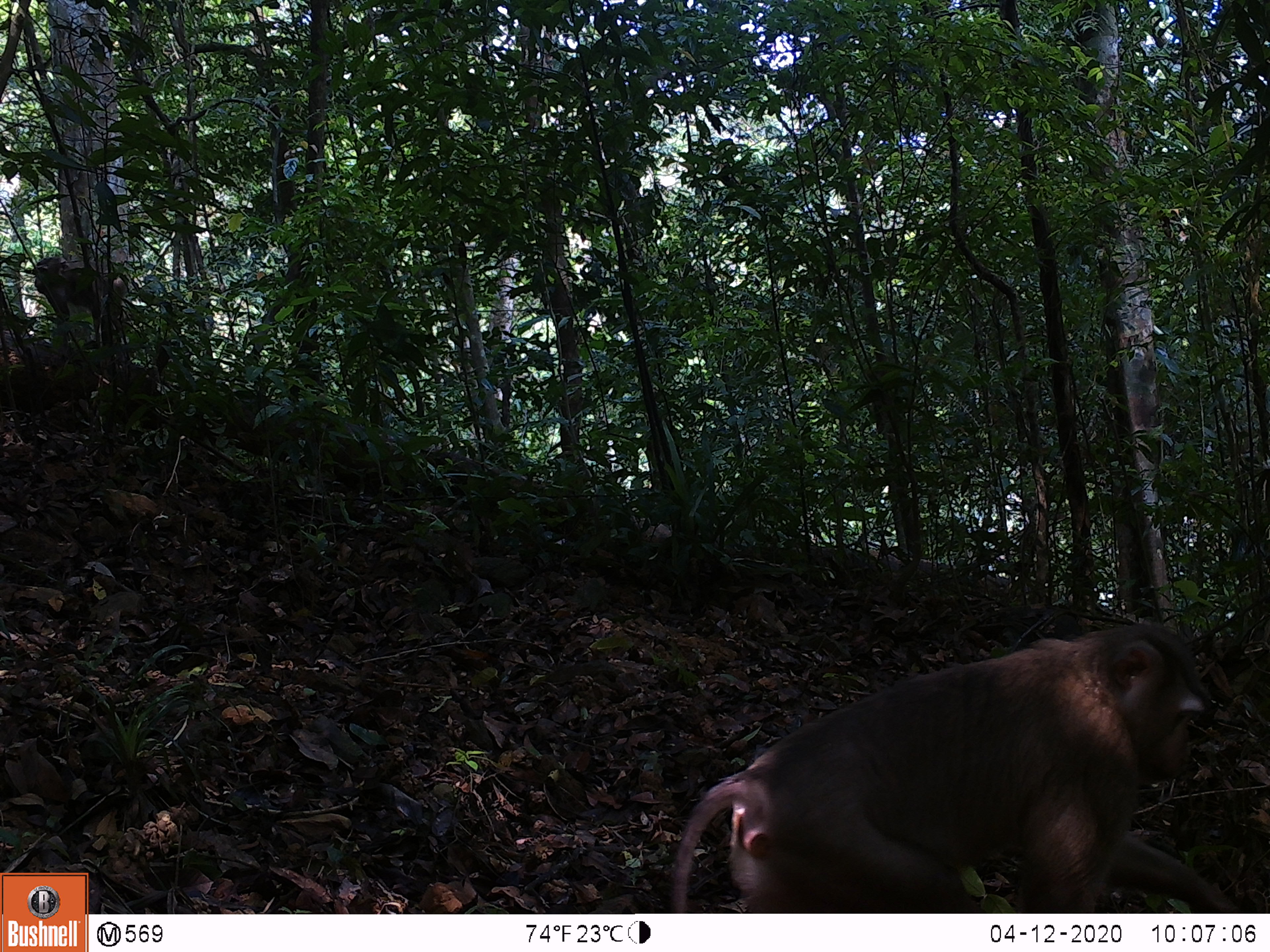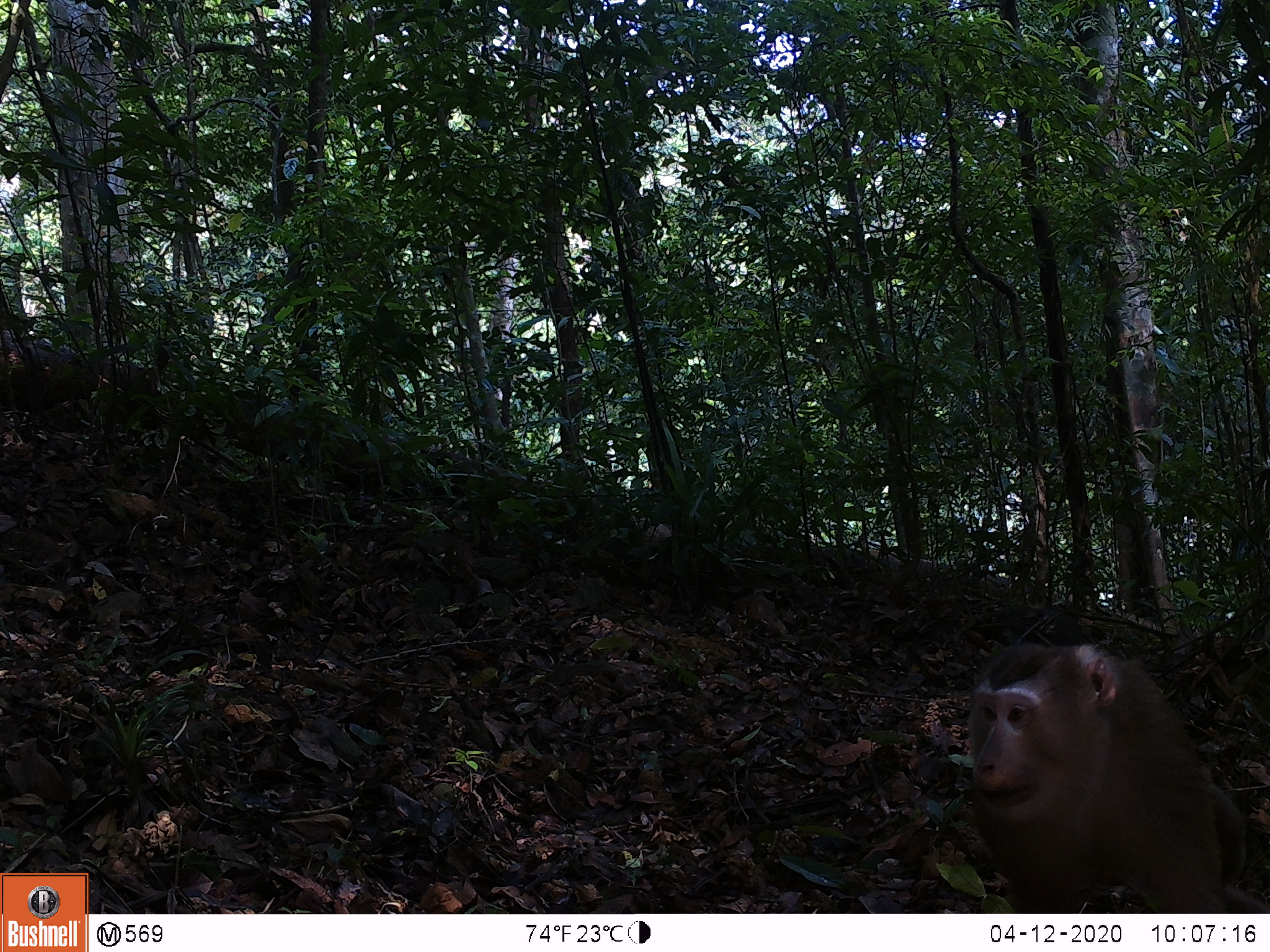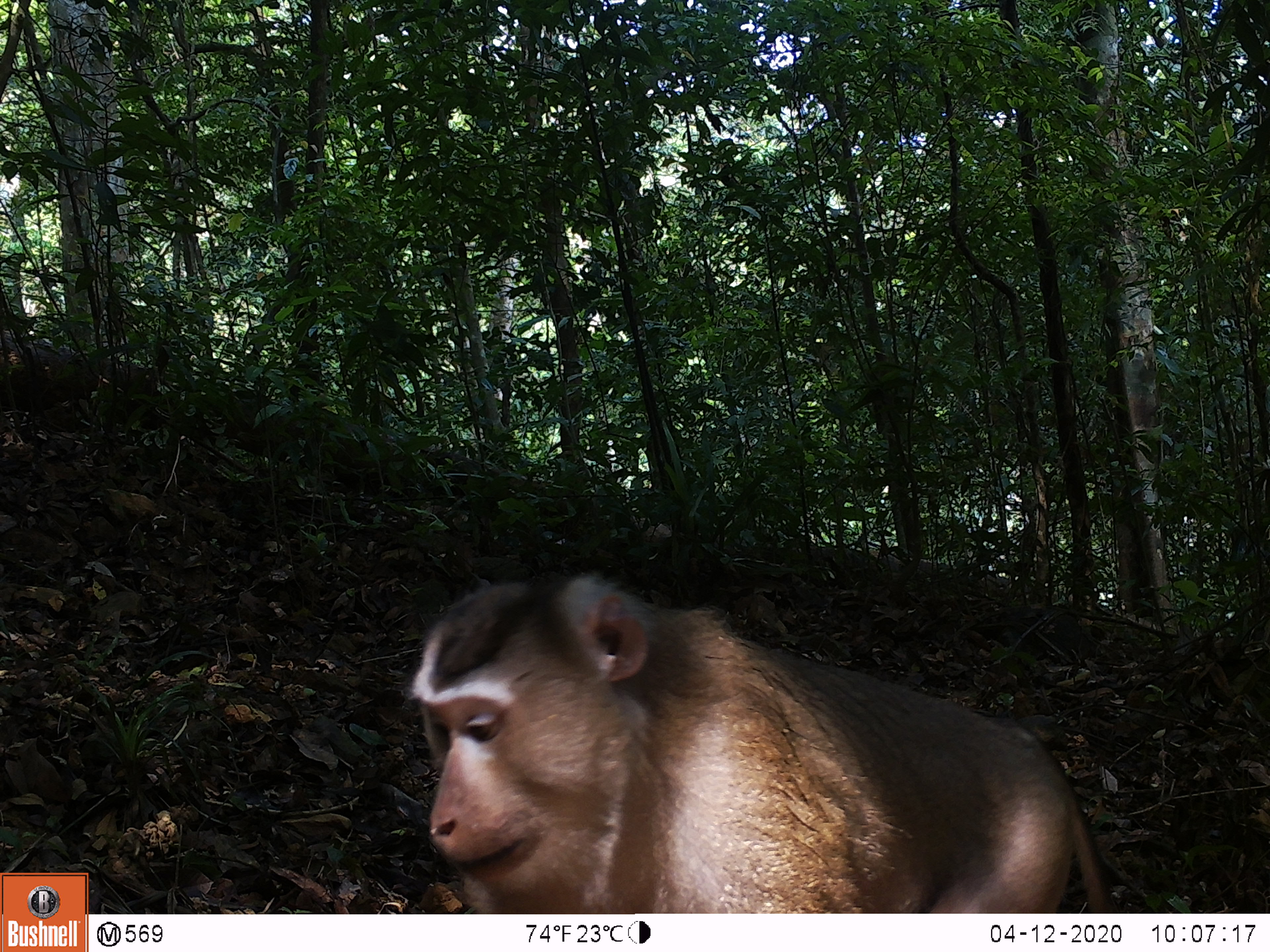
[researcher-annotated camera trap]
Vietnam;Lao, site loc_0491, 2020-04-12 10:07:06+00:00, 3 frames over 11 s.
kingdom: Animalia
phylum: Chordata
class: Mammalia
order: Primates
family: Cercopithecidae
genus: Macaca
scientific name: Macaca nemestrina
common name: pig-tailed macaque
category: pig tailed macaque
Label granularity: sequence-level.